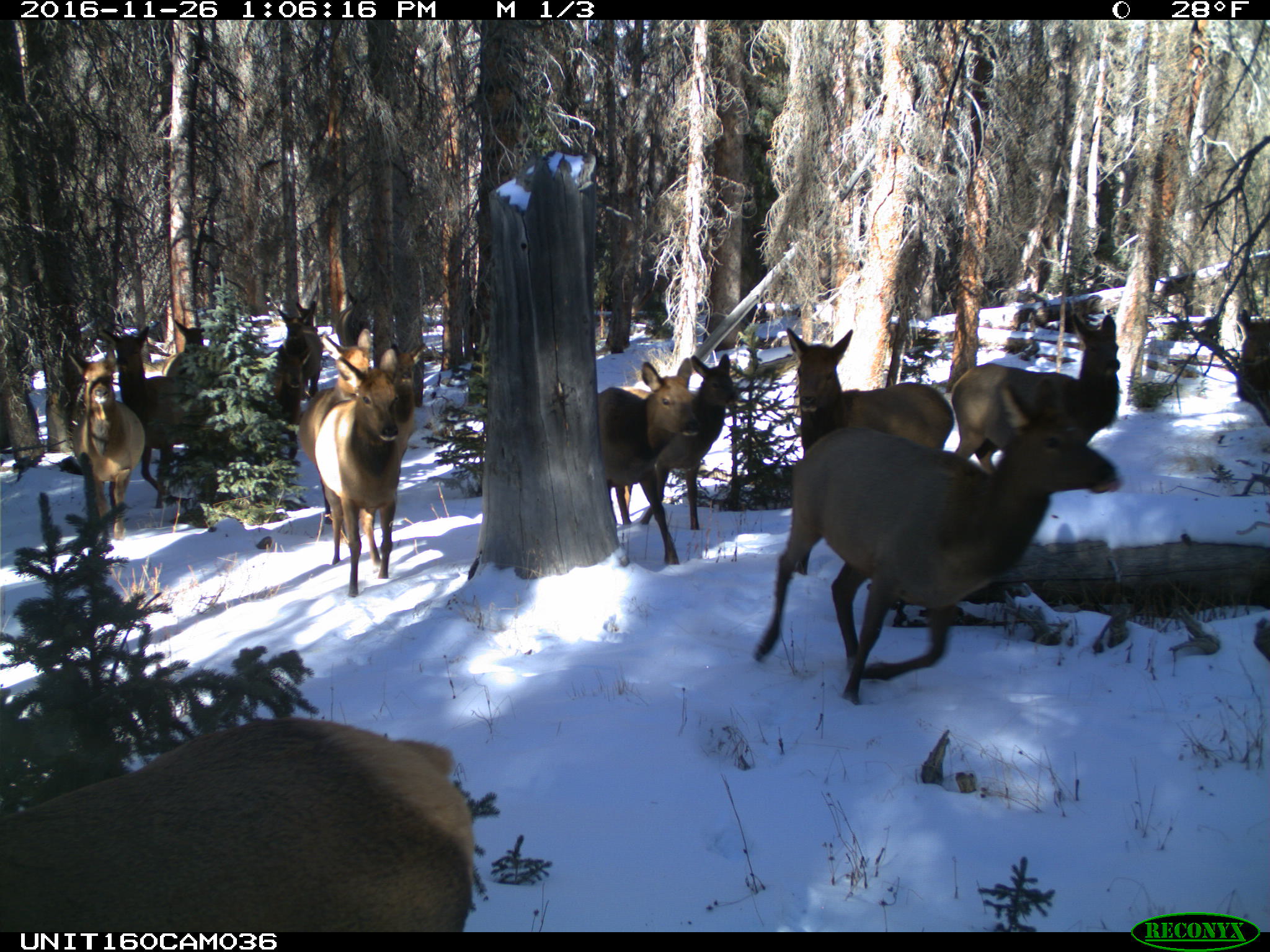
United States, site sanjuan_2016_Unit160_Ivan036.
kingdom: Animalia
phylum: Chordata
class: Mammalia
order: Artiodactyla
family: Cervidae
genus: Cervus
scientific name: Cervus elaphus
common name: red deer